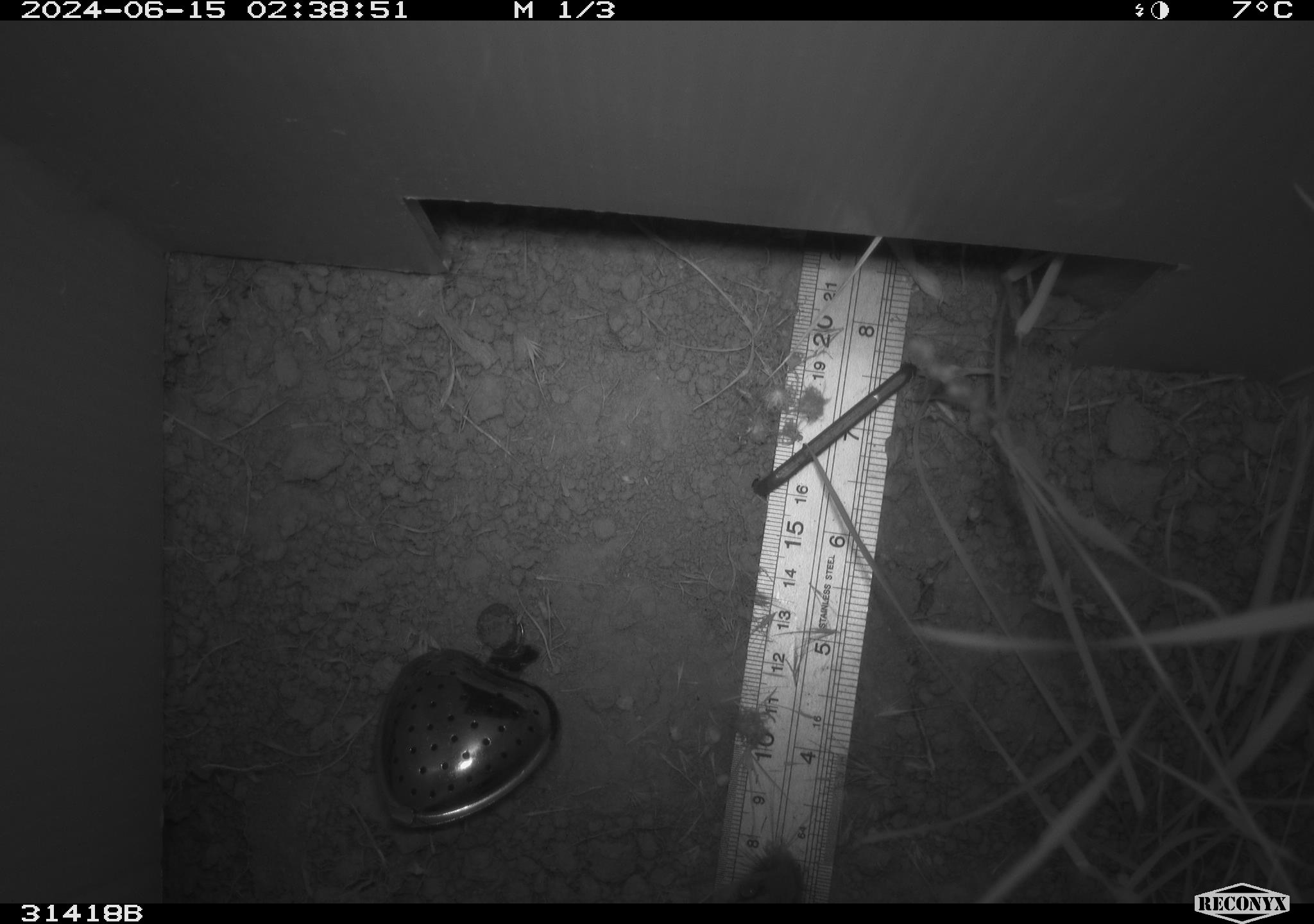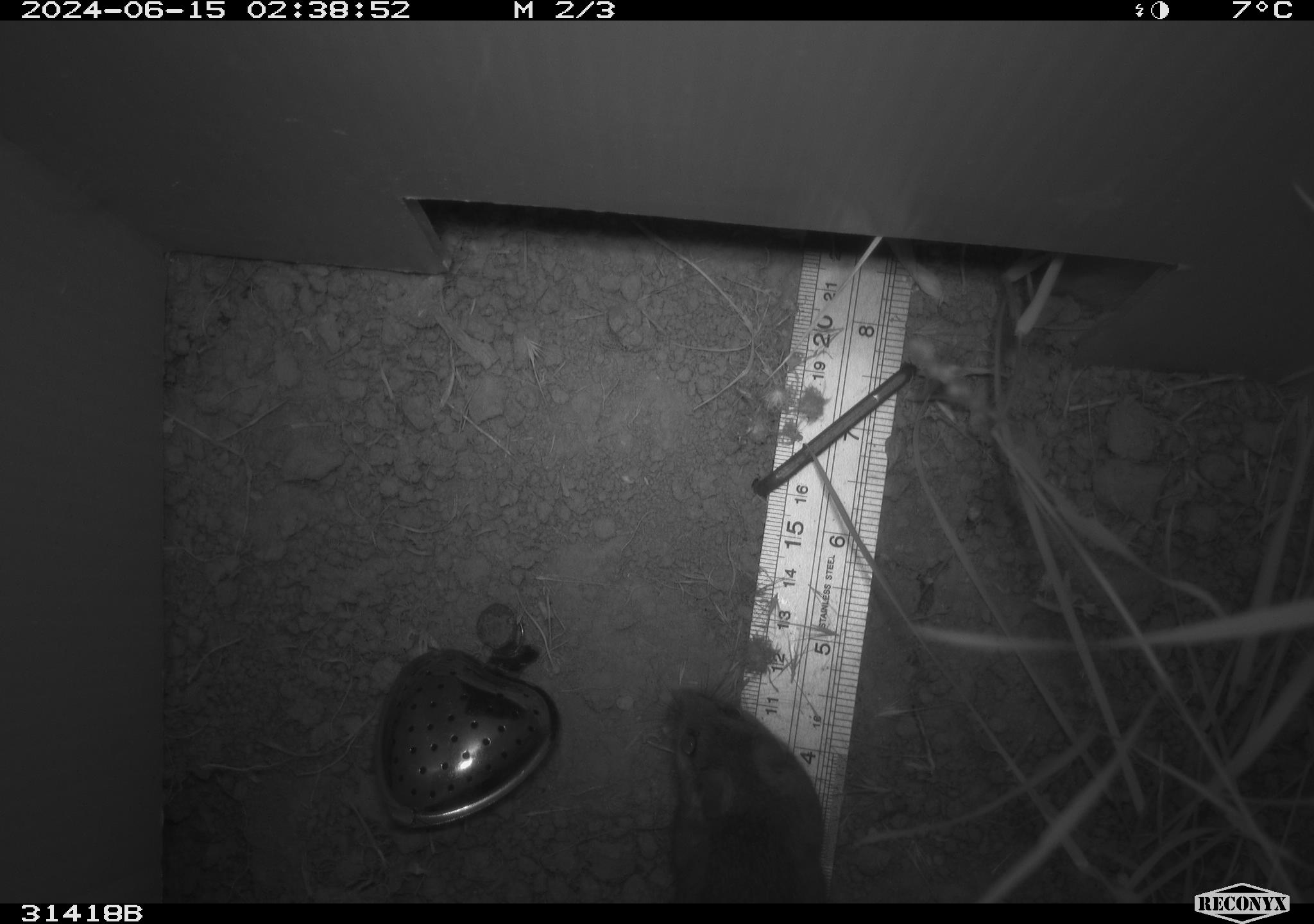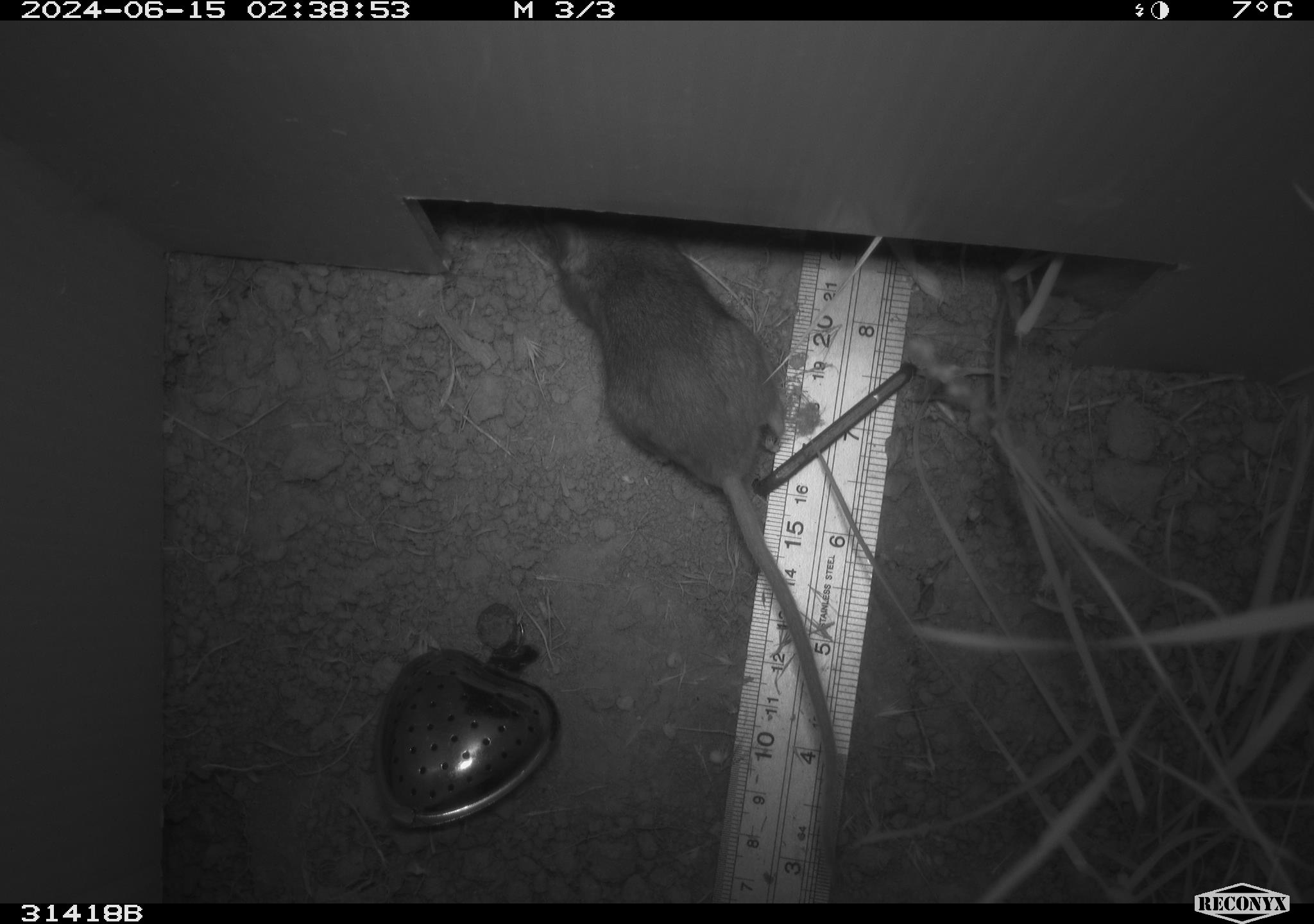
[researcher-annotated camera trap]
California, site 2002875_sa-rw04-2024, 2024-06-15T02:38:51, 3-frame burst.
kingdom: Animalia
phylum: Chordata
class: Mammalia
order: Rodentia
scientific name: Rodentia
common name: rodent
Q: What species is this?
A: Rodent (Rodentia).